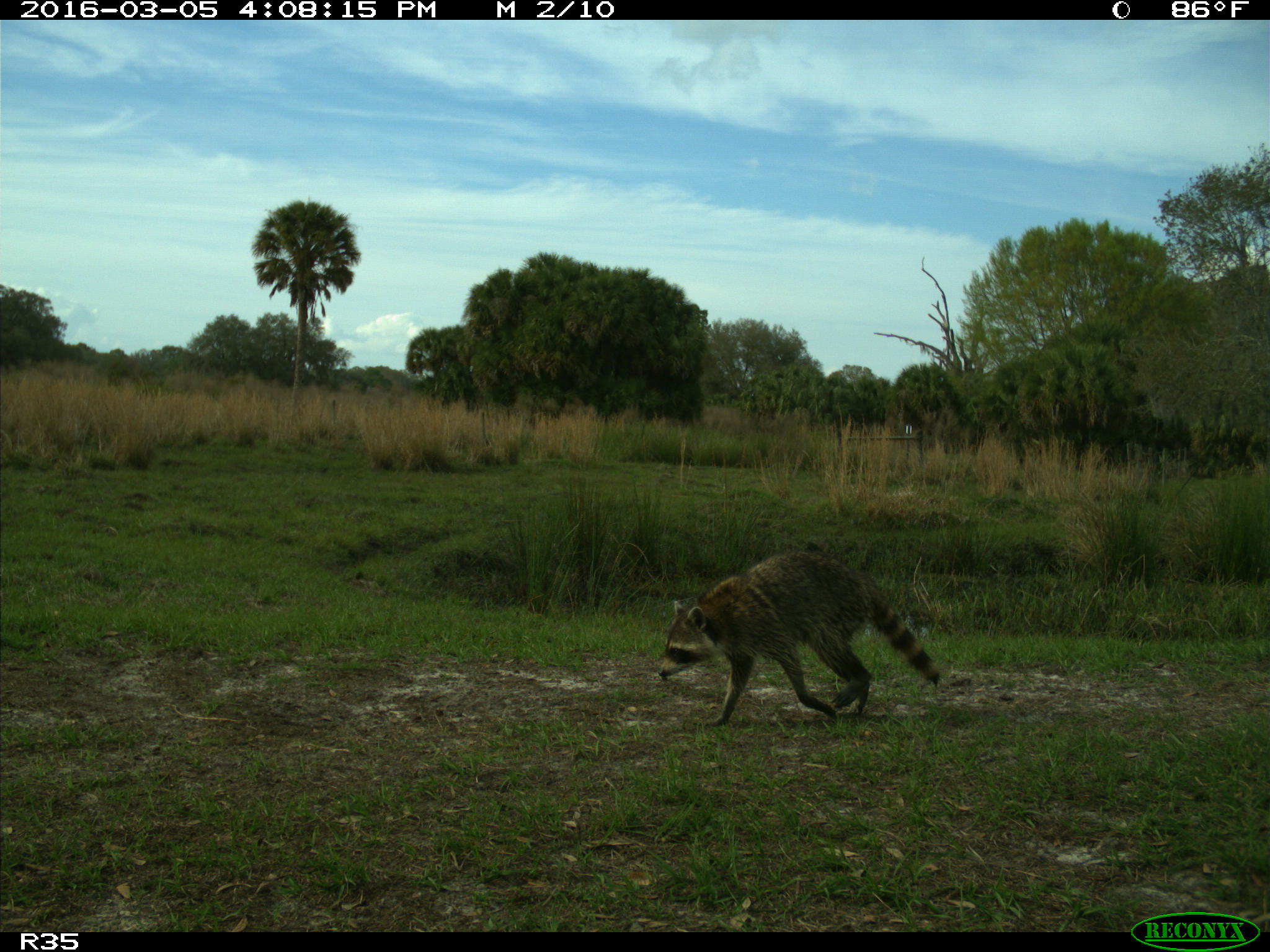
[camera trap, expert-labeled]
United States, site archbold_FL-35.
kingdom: Animalia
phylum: Chordata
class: Mammalia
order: Carnivora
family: Procyonidae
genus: Procyon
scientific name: Procyon lotor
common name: common raccoon